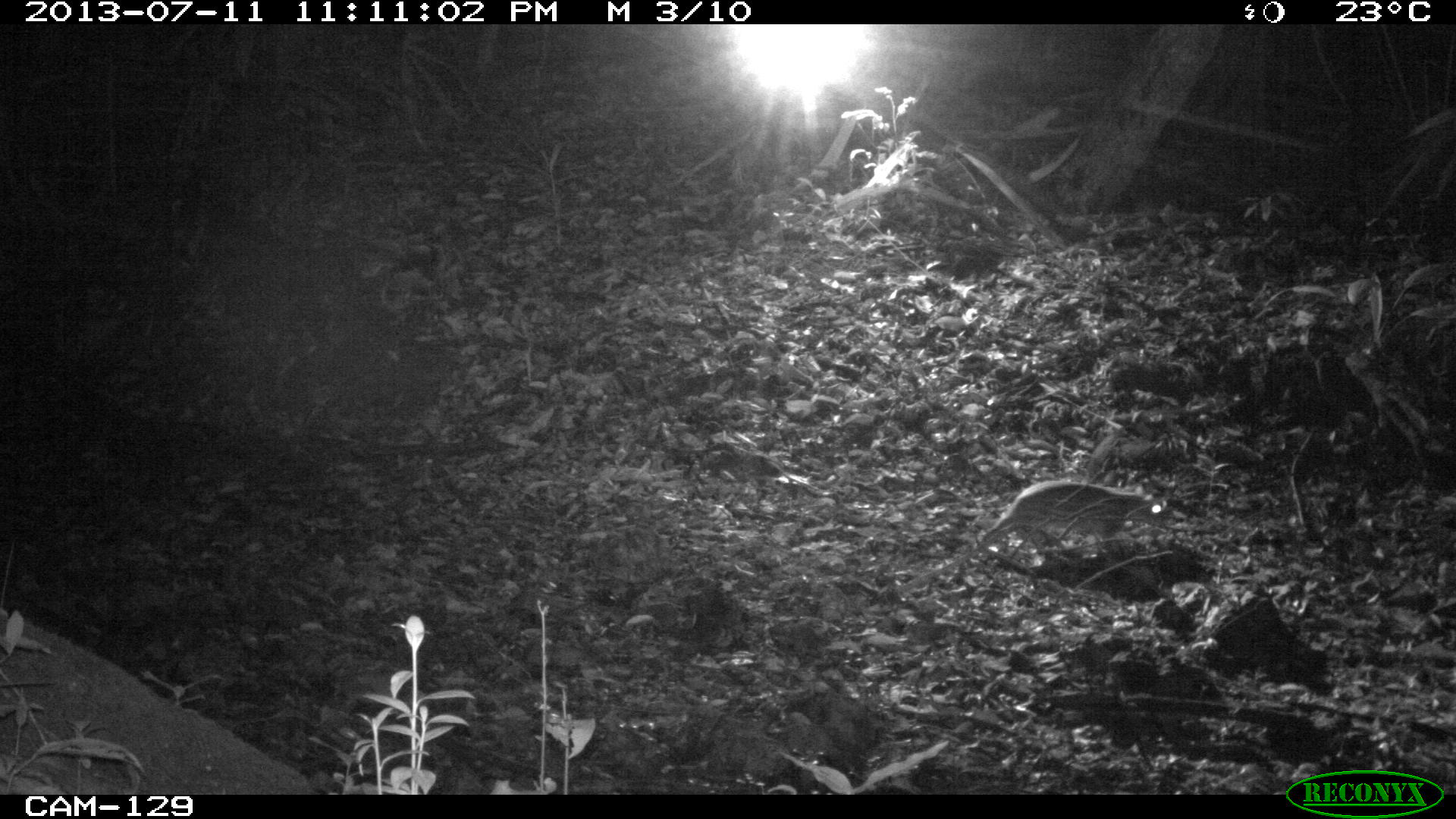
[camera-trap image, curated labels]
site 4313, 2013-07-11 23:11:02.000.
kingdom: Animalia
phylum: Chordata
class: Mammalia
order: Rodentia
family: Cuniculidae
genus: Cuniculus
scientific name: Cuniculus paca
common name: lowland paca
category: agouti paca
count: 1